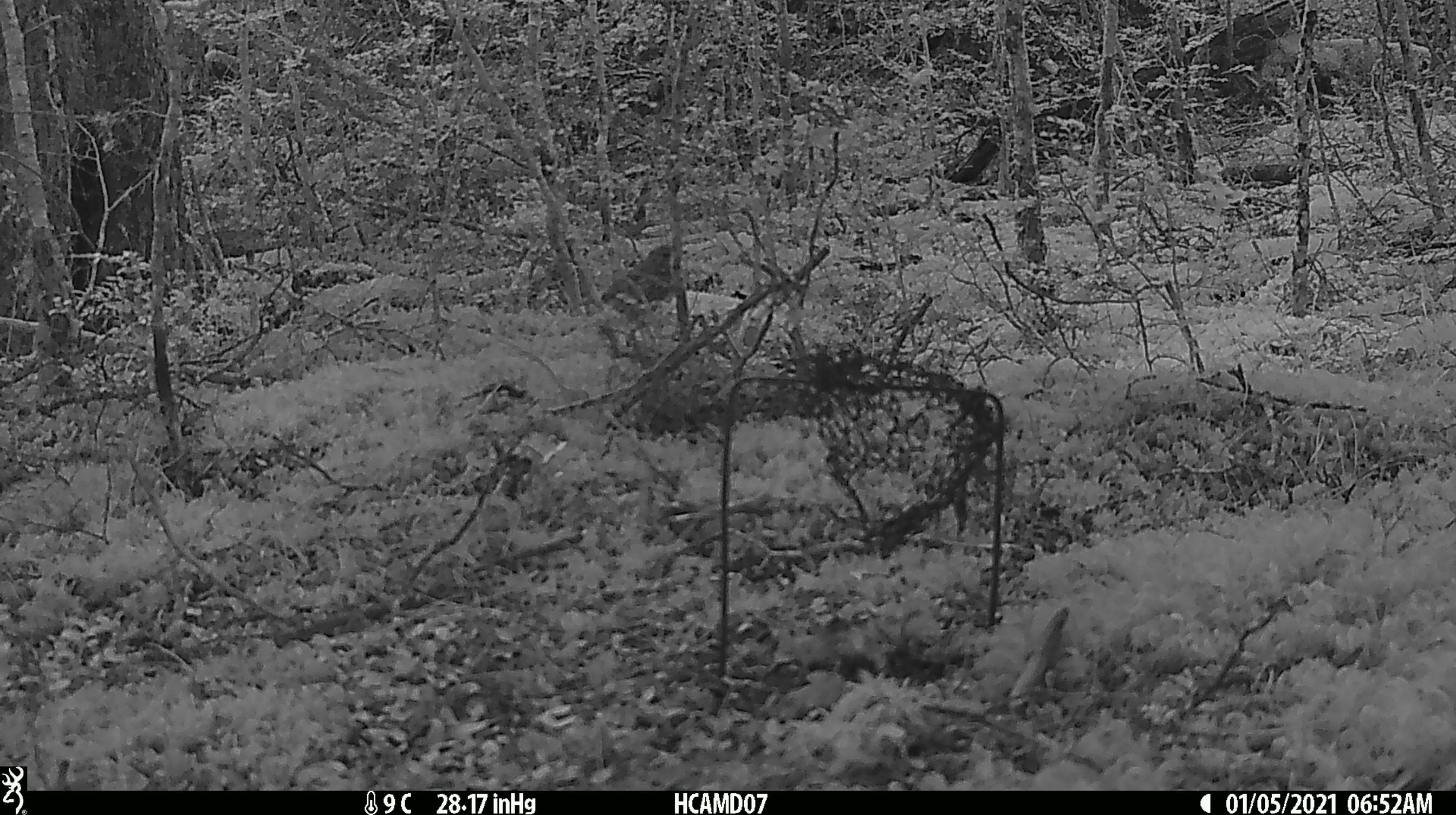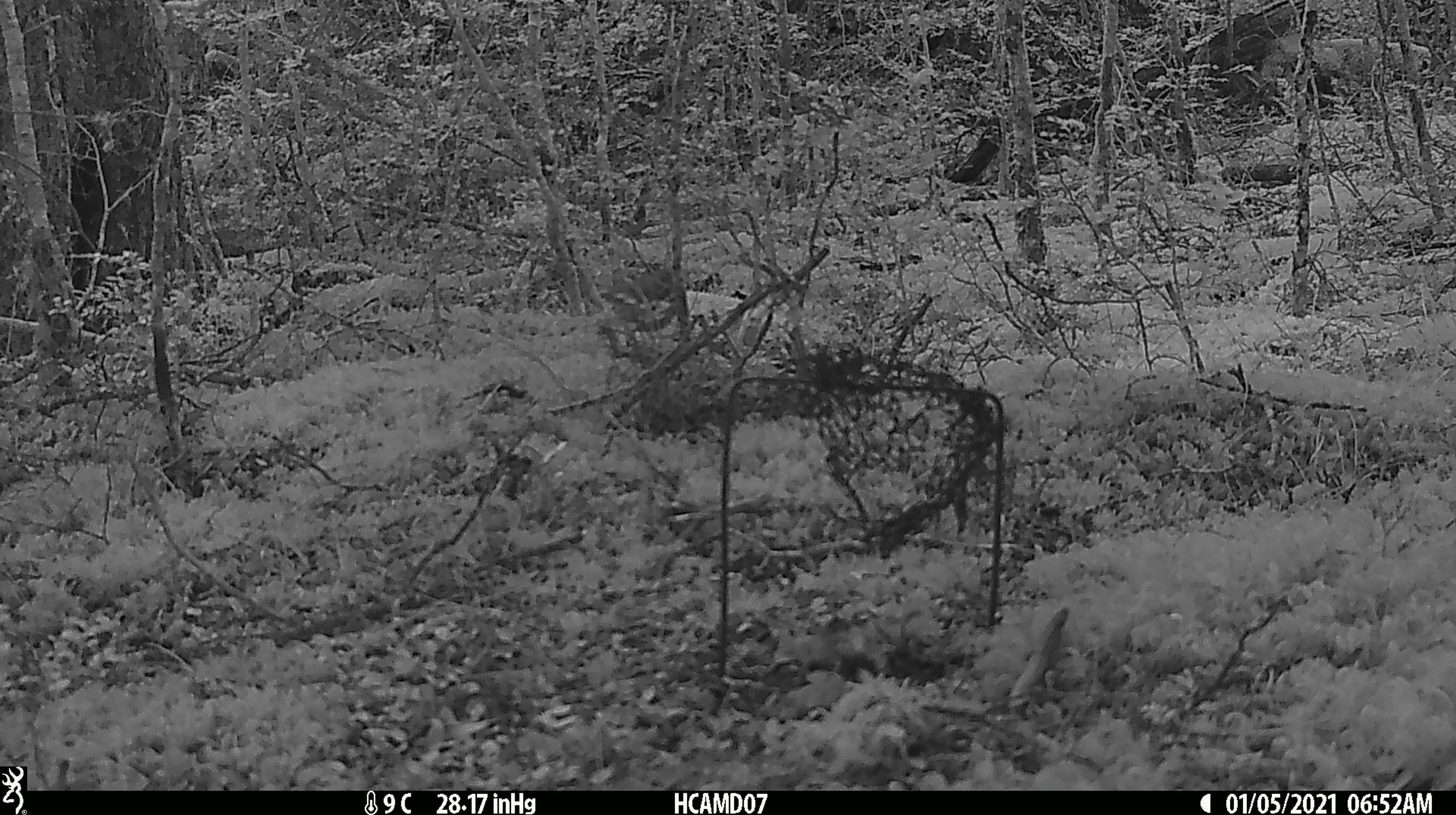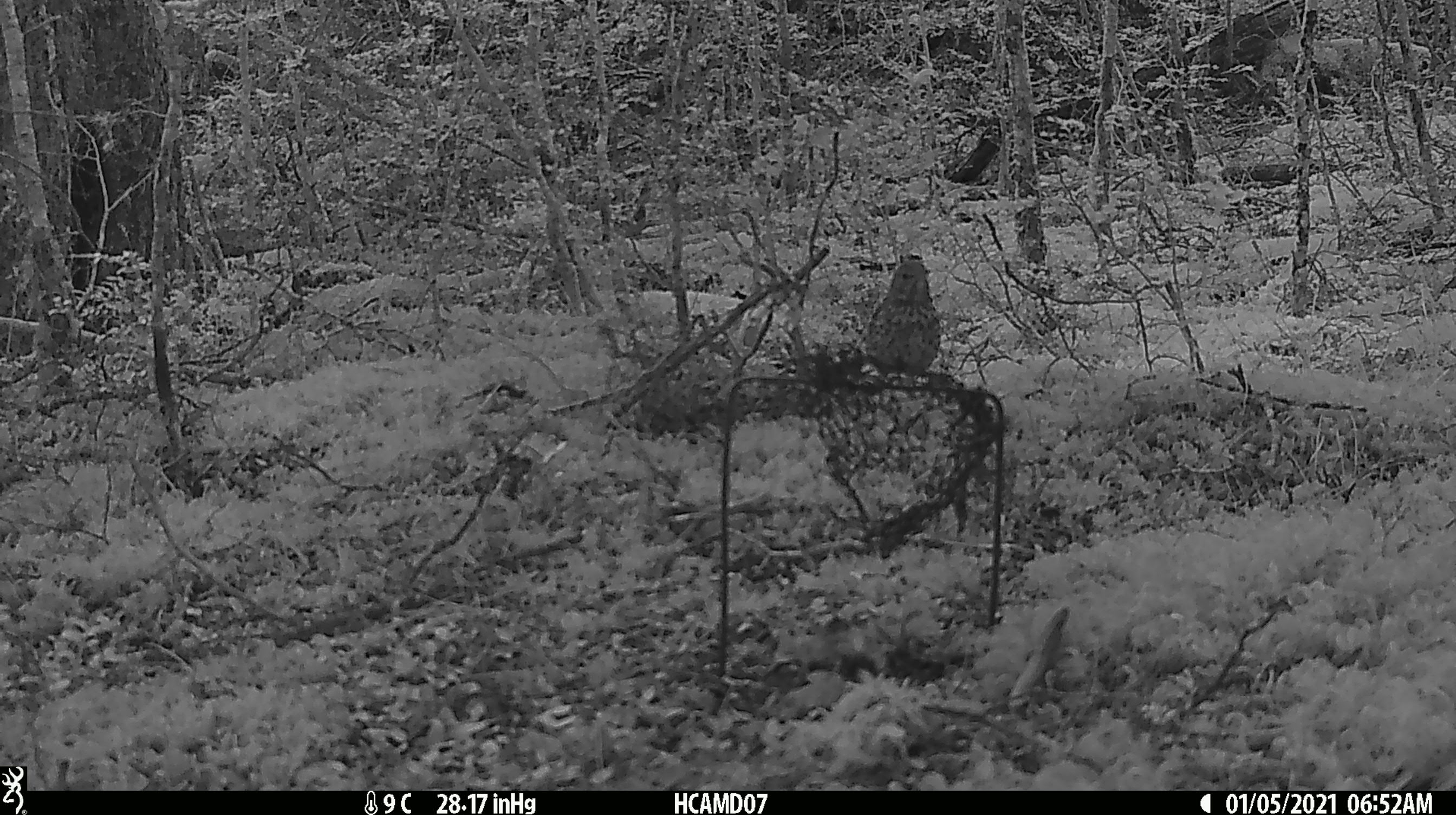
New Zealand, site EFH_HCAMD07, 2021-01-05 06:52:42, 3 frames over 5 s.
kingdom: Animalia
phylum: Chordata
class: Aves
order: Passeriformes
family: Turdidae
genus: Turdus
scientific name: Turdus philomelos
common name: song thrush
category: thrush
Thrush (song thrush) (Turdus philomelos).